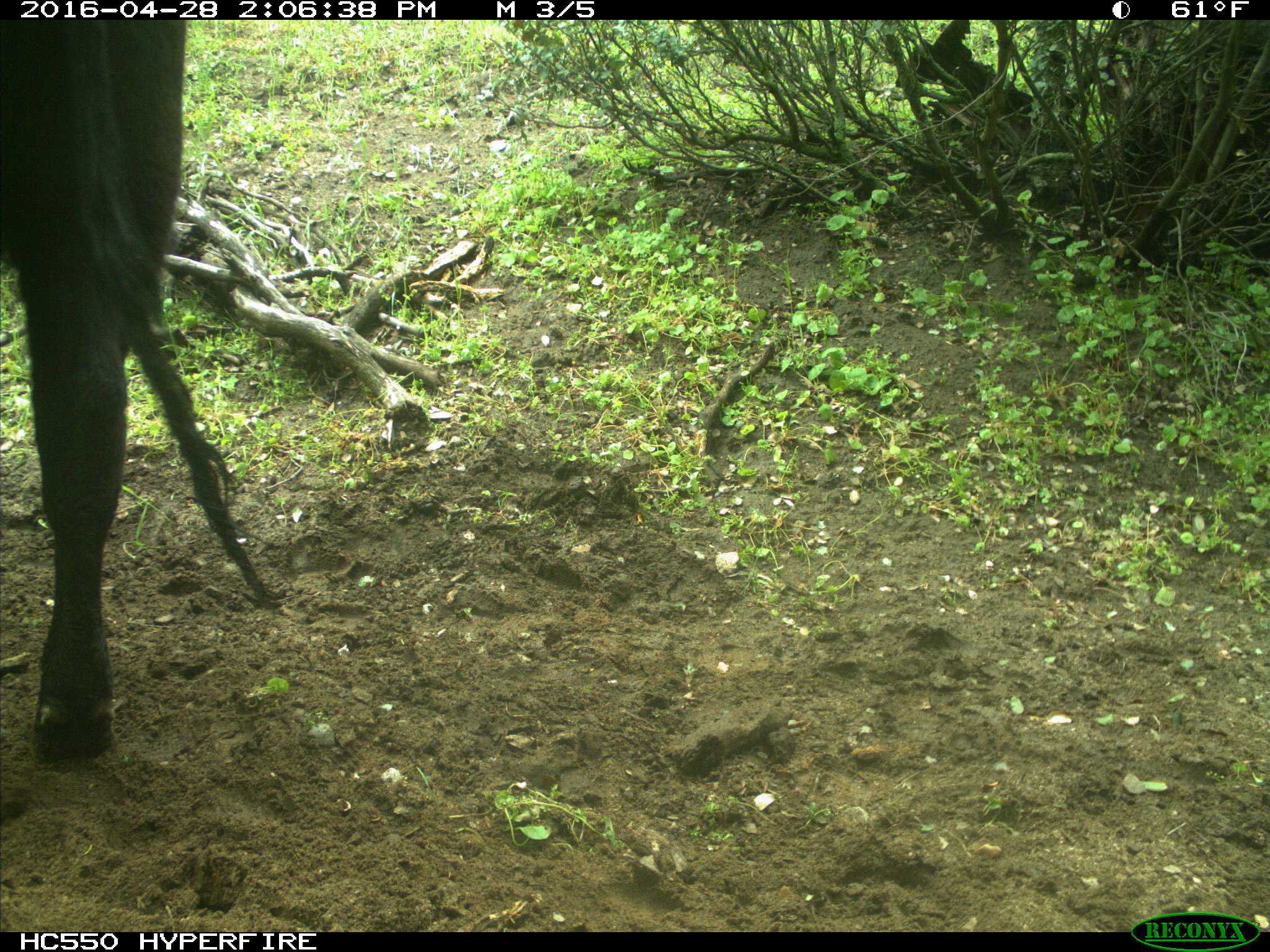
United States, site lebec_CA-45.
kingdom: Animalia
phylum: Chordata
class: Mammalia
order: Artiodactyla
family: Bovidae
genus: Bos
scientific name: Bos taurus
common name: domestic cow